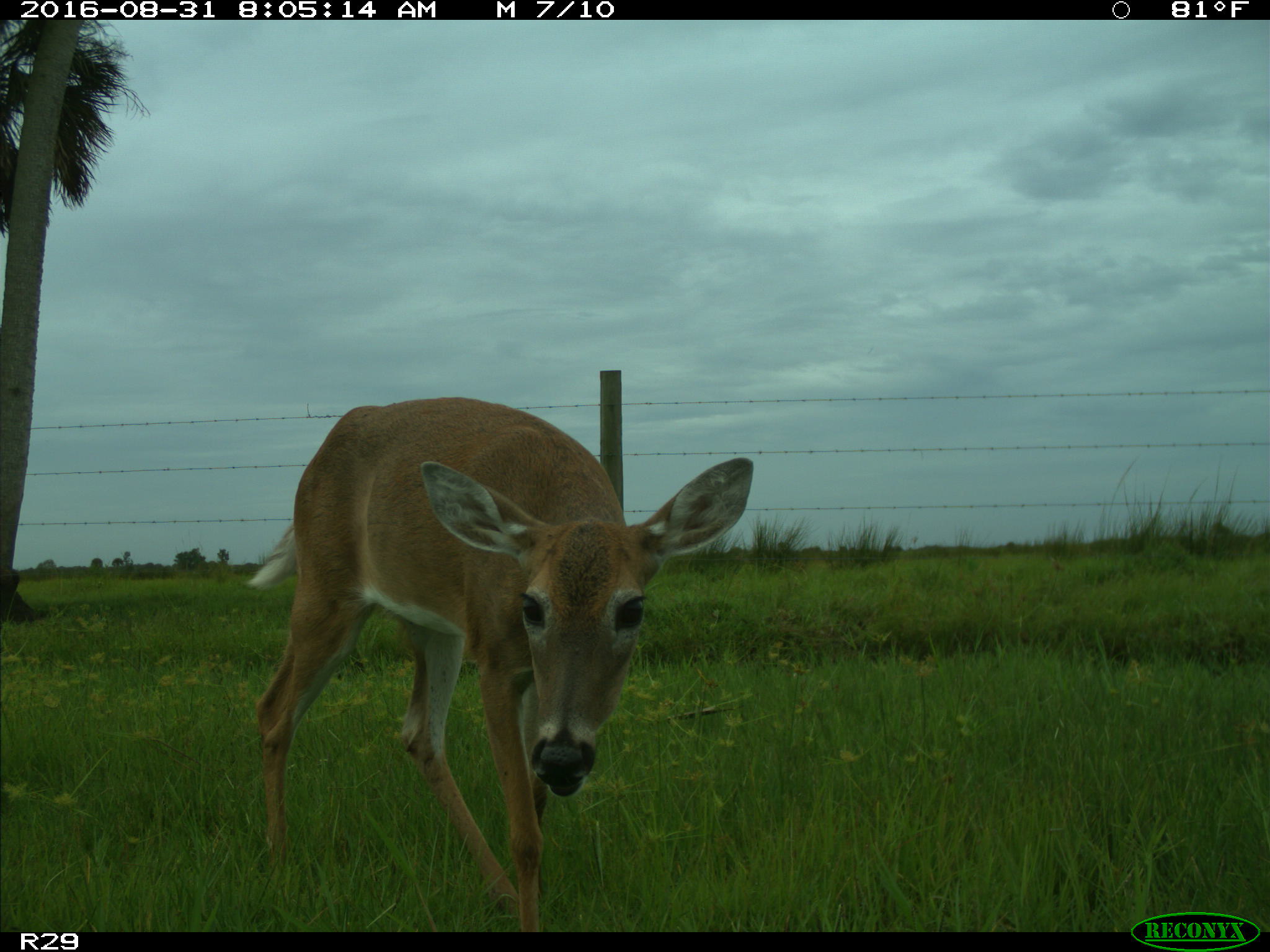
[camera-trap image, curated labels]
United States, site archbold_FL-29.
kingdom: Animalia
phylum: Chordata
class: Mammalia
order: Artiodactyla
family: Cervidae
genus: Odocoileus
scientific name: Odocoileus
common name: deer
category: unidentified deer